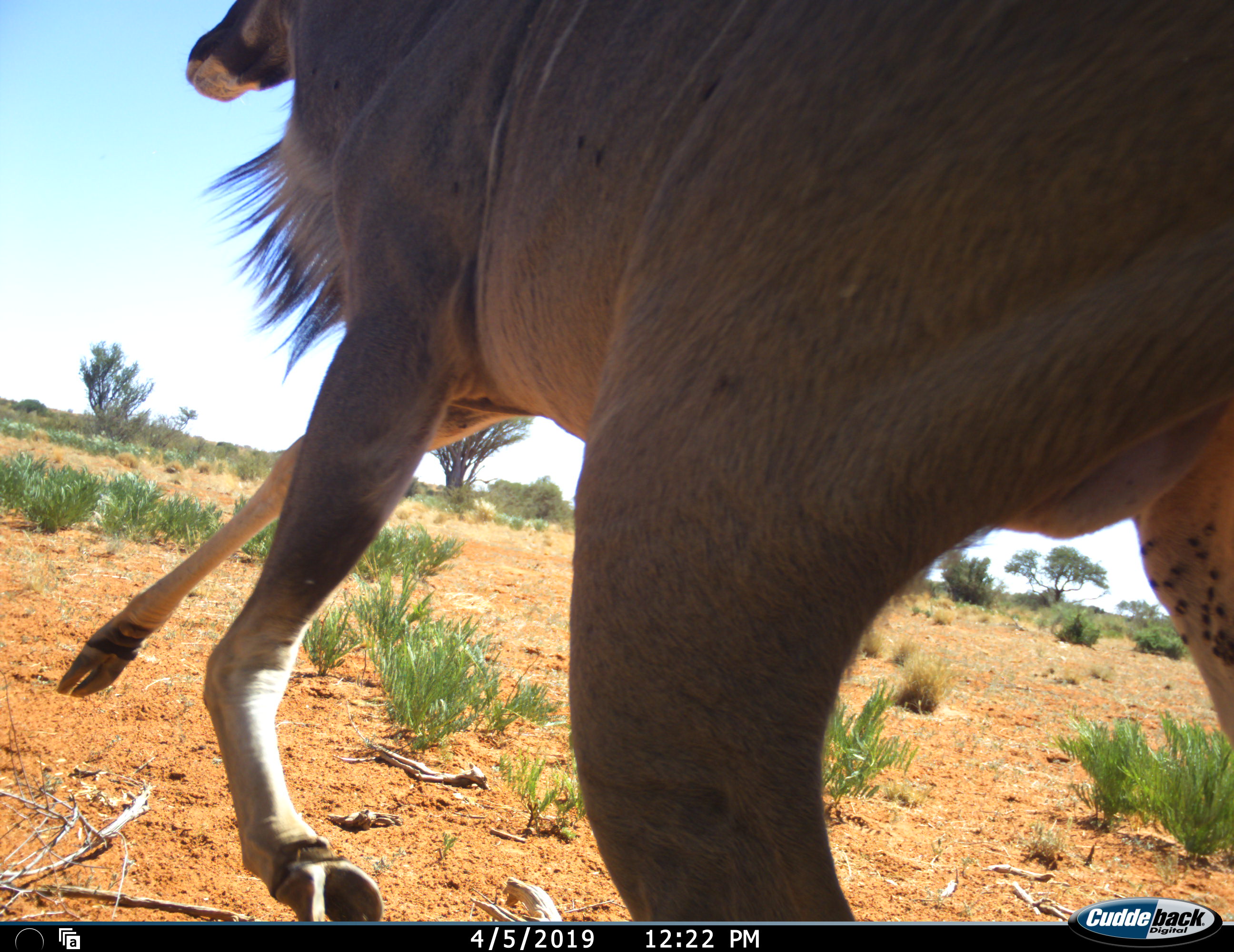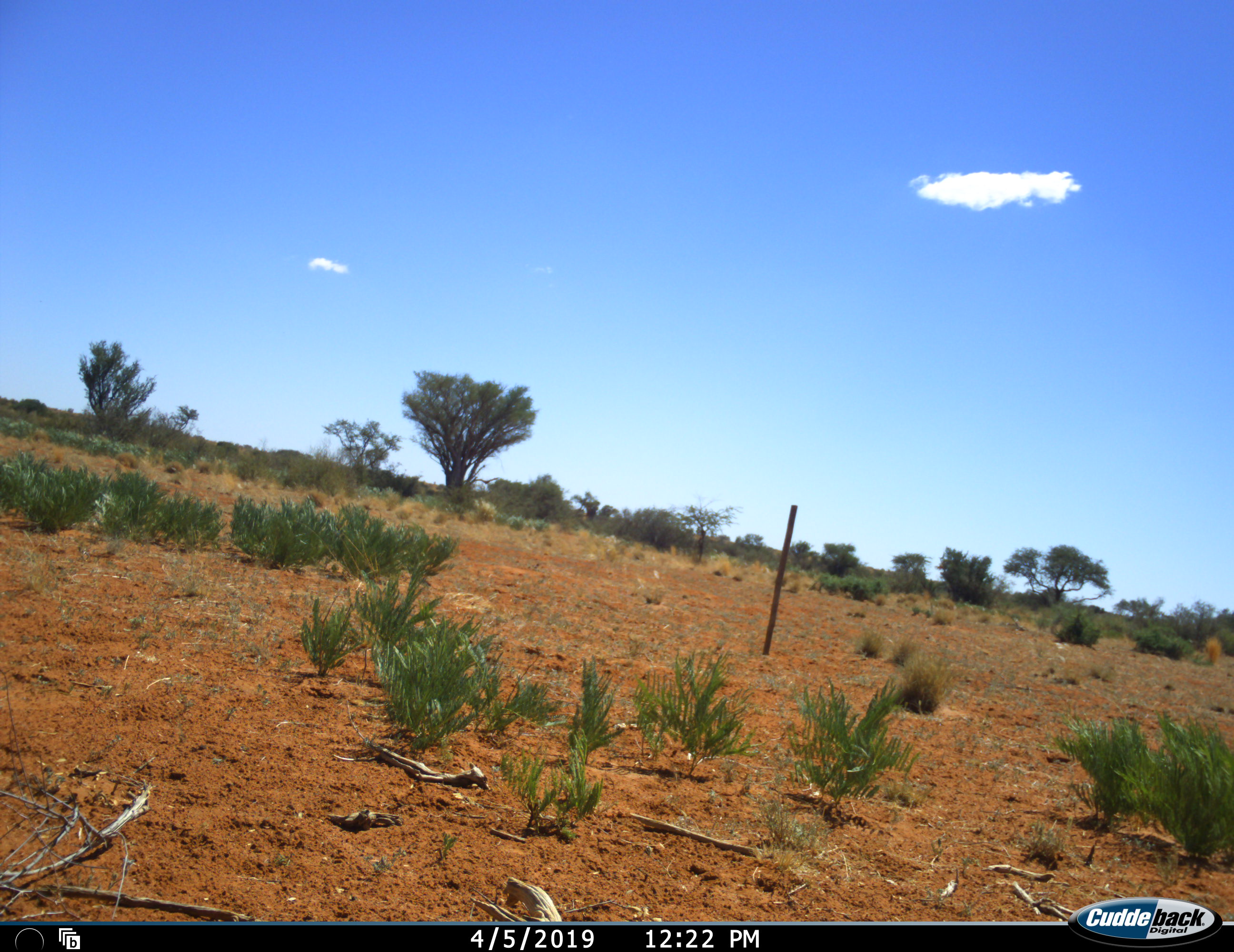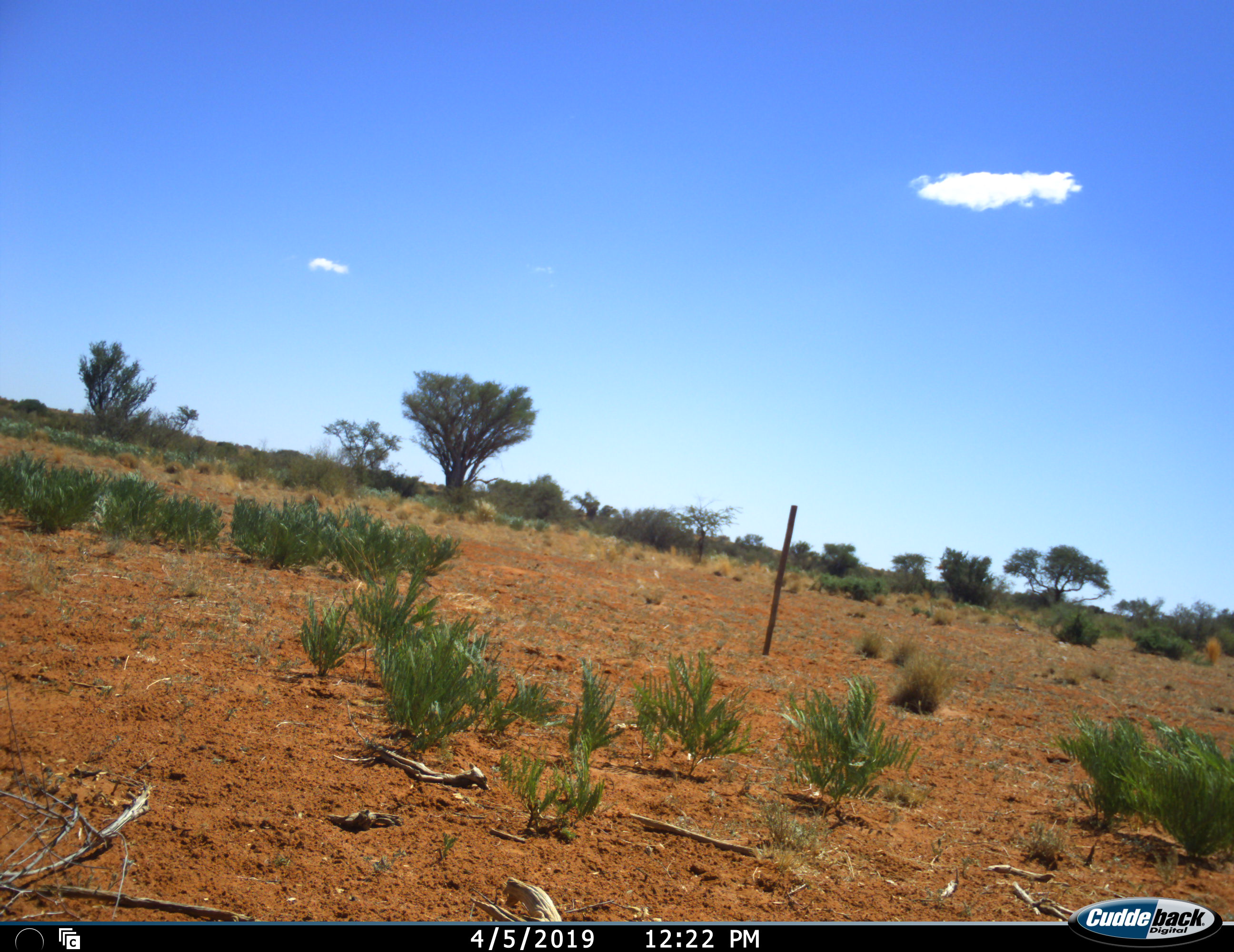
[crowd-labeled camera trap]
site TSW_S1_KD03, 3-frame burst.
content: unidentified animal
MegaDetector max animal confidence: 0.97